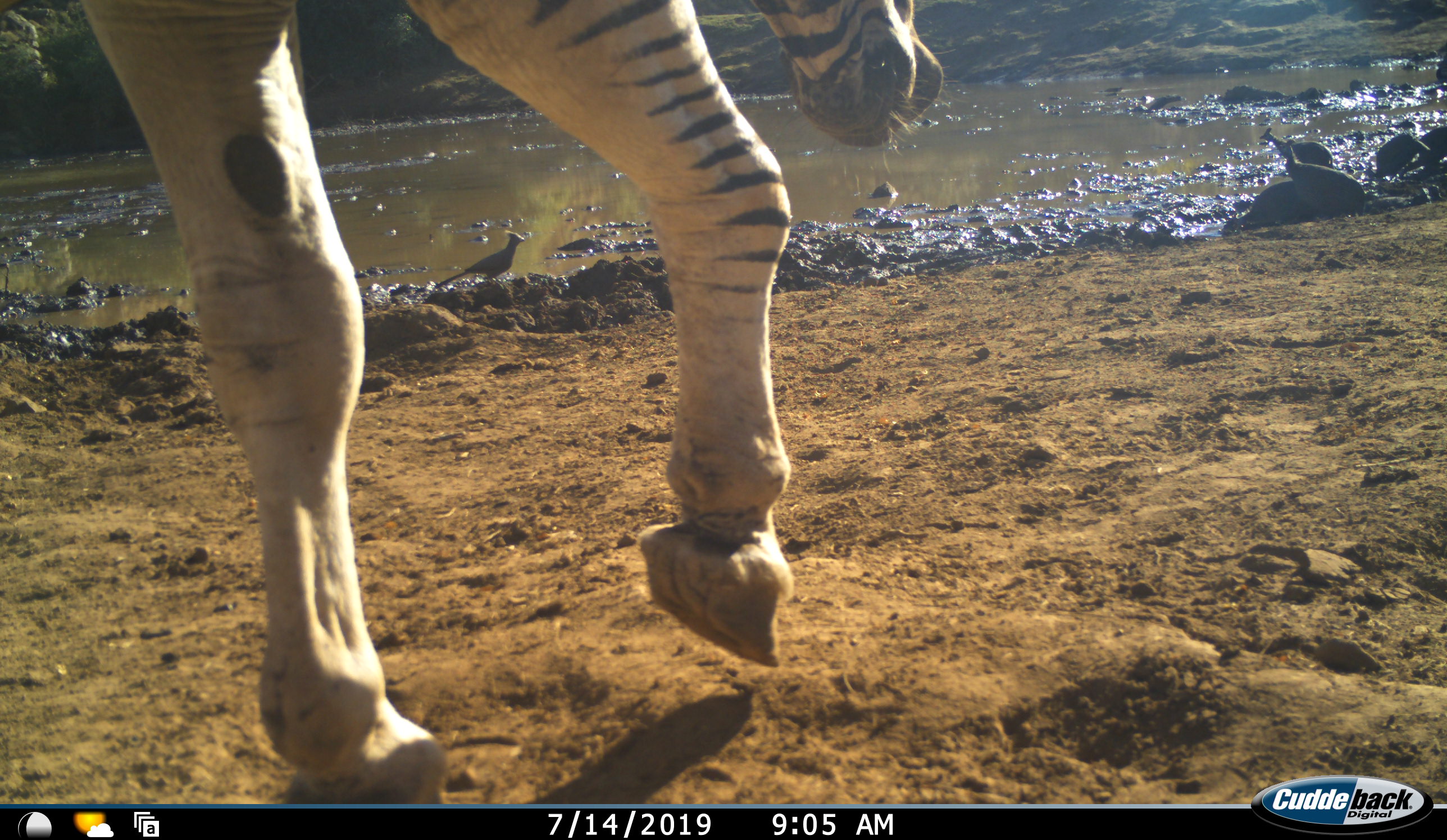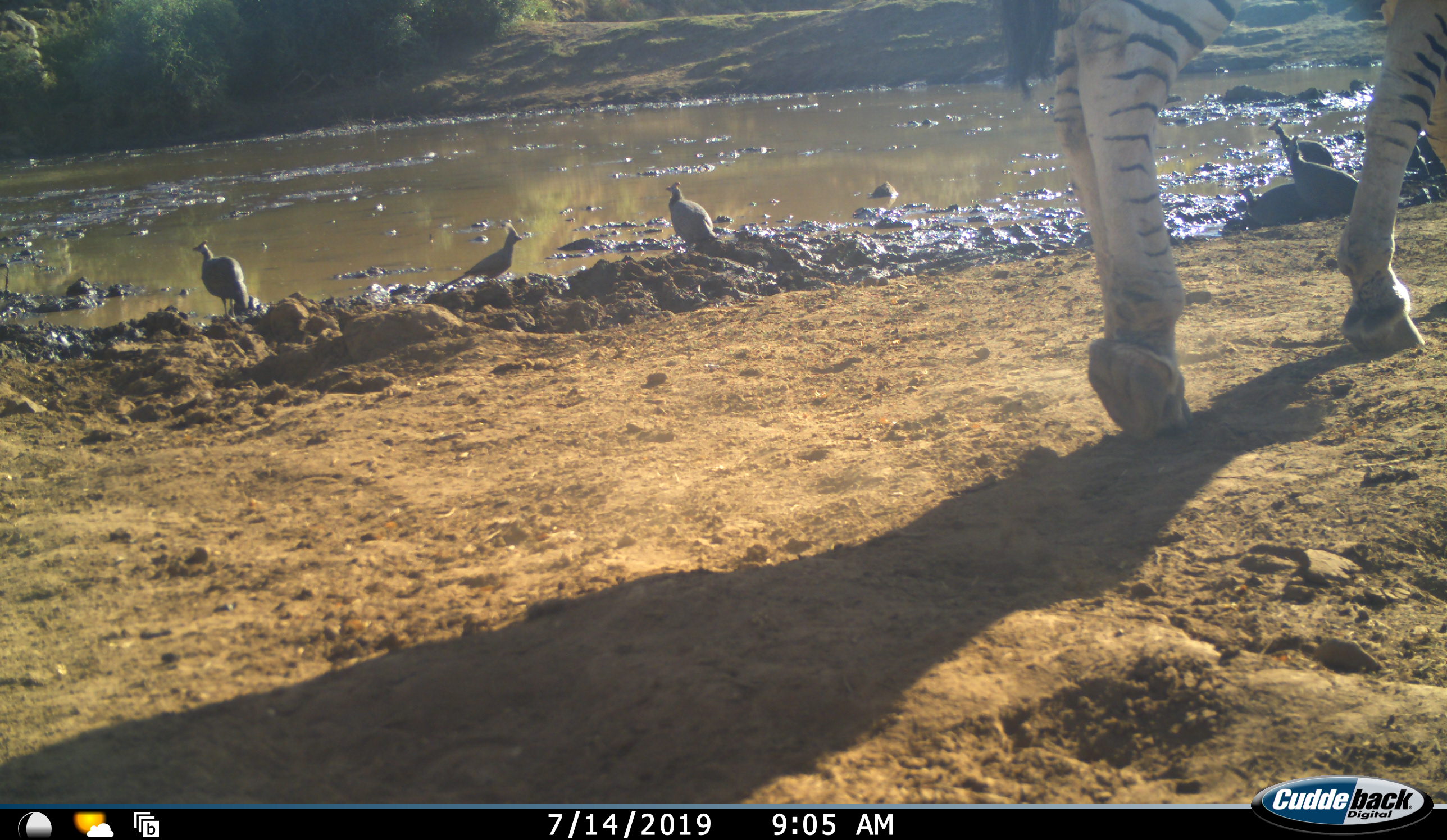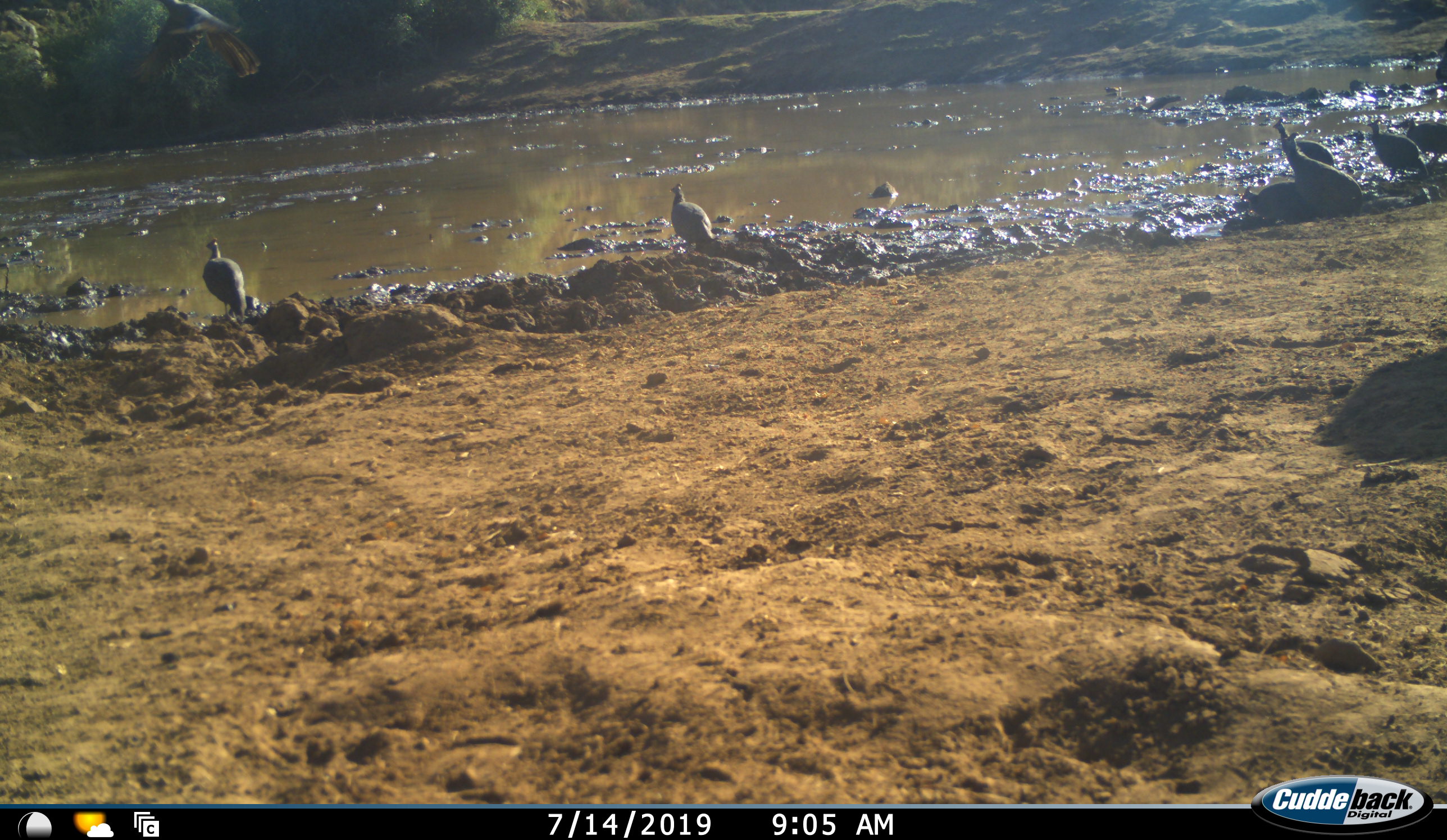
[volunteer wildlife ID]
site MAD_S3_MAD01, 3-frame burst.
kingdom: Animalia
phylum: Chordata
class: Aves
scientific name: Aves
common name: bird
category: birdother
Birdother (bird) (Aves), count 8. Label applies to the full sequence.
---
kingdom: Animalia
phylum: Chordata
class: Mammalia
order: Perissodactyla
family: Equidae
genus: Equus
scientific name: Equus quagga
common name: plains zebra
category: zebraplains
Zebraplains (plains zebra) (Equus quagga), count 1. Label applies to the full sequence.